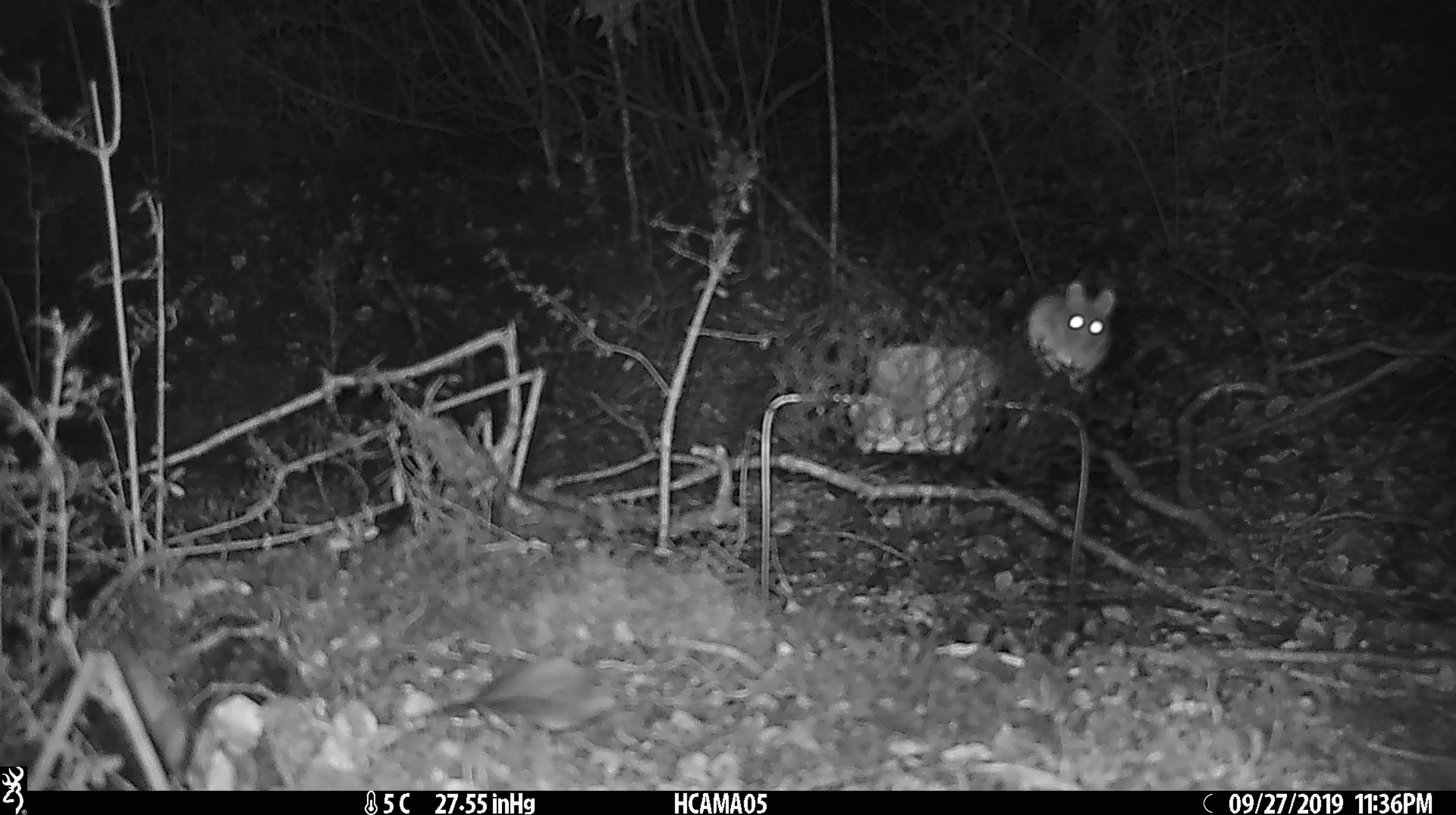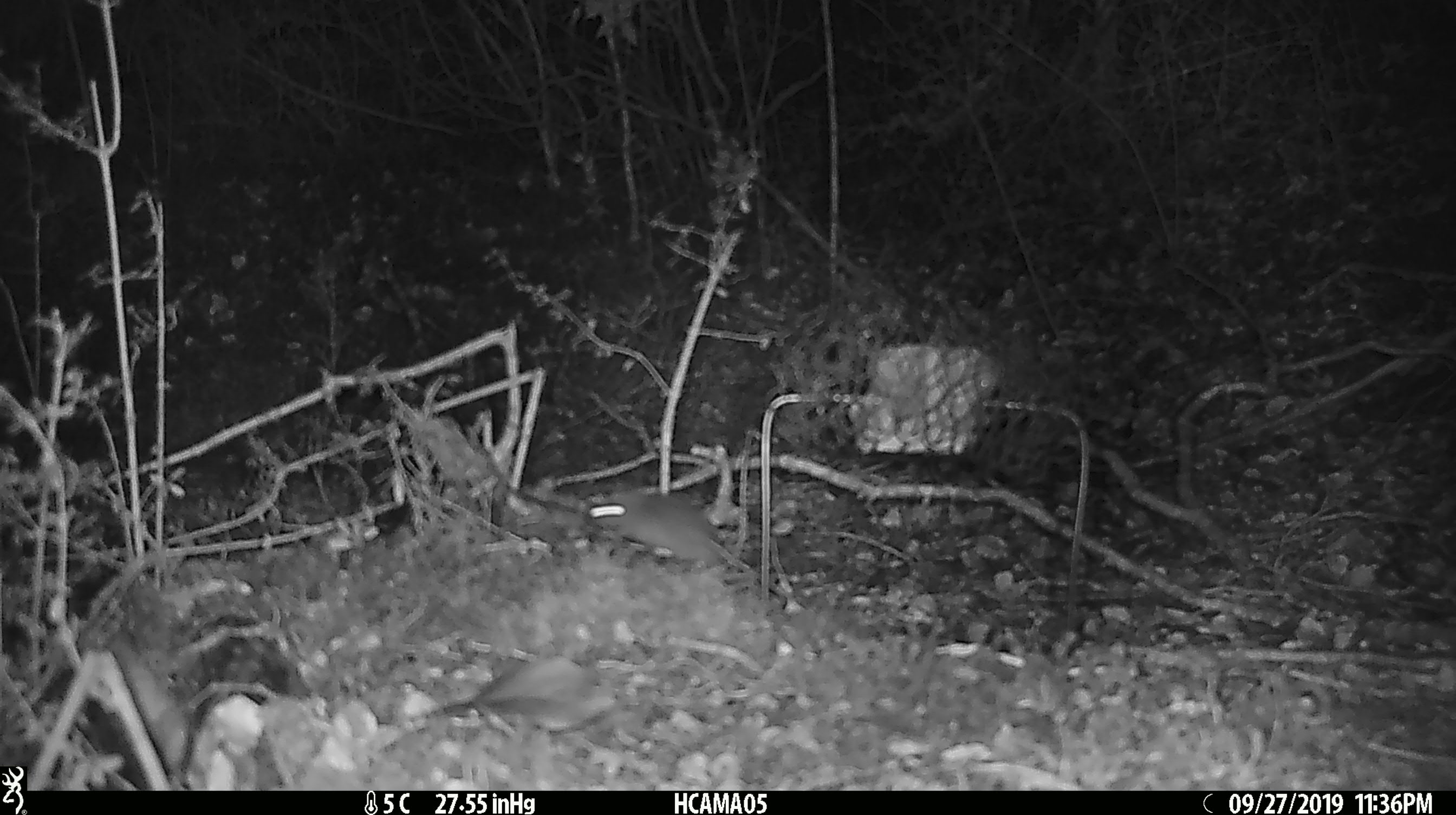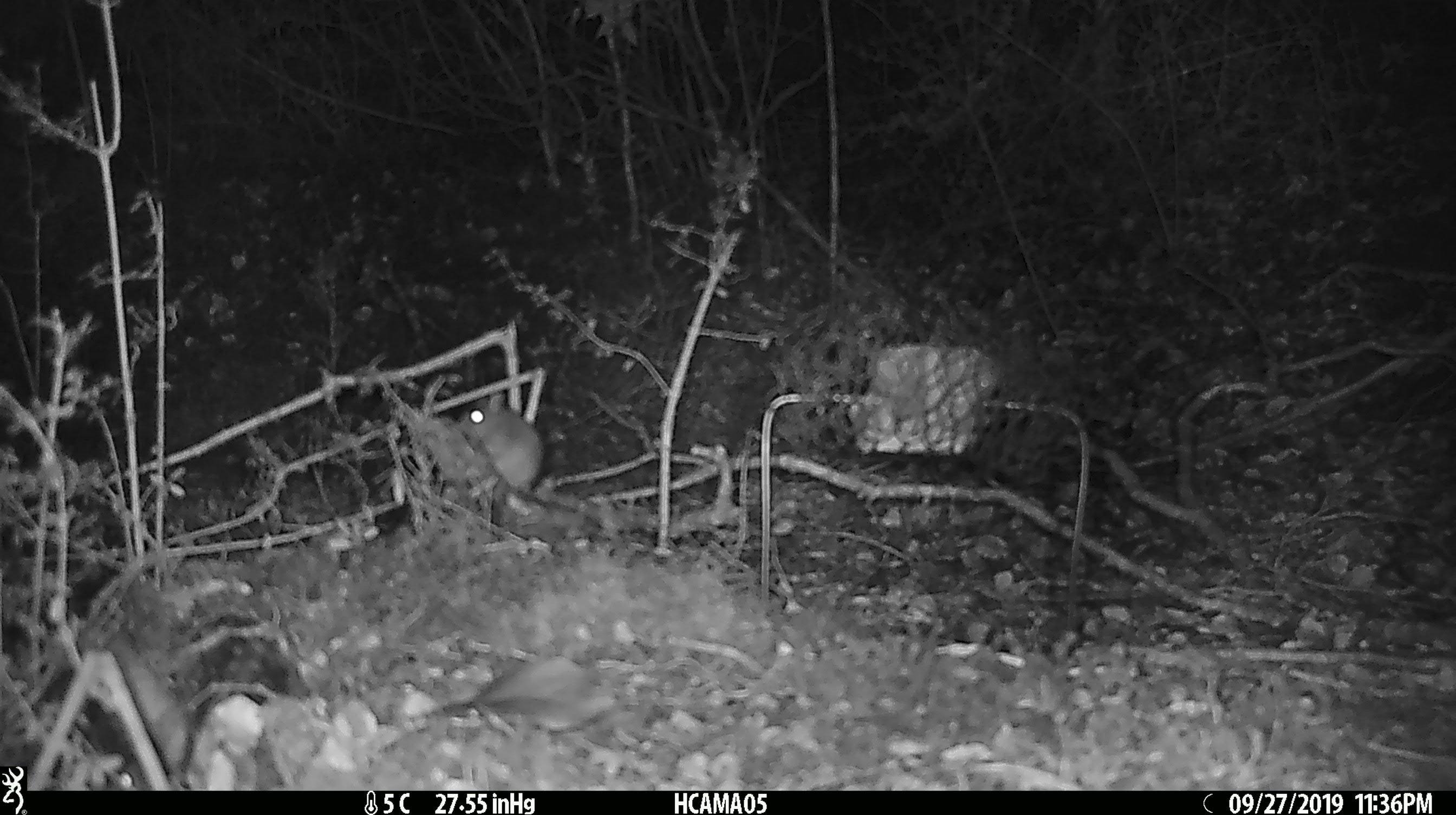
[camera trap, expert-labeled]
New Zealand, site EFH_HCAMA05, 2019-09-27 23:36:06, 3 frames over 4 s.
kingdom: Animalia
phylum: Chordata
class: Mammalia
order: Rodentia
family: Muridae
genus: Mus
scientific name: Mus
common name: mouse